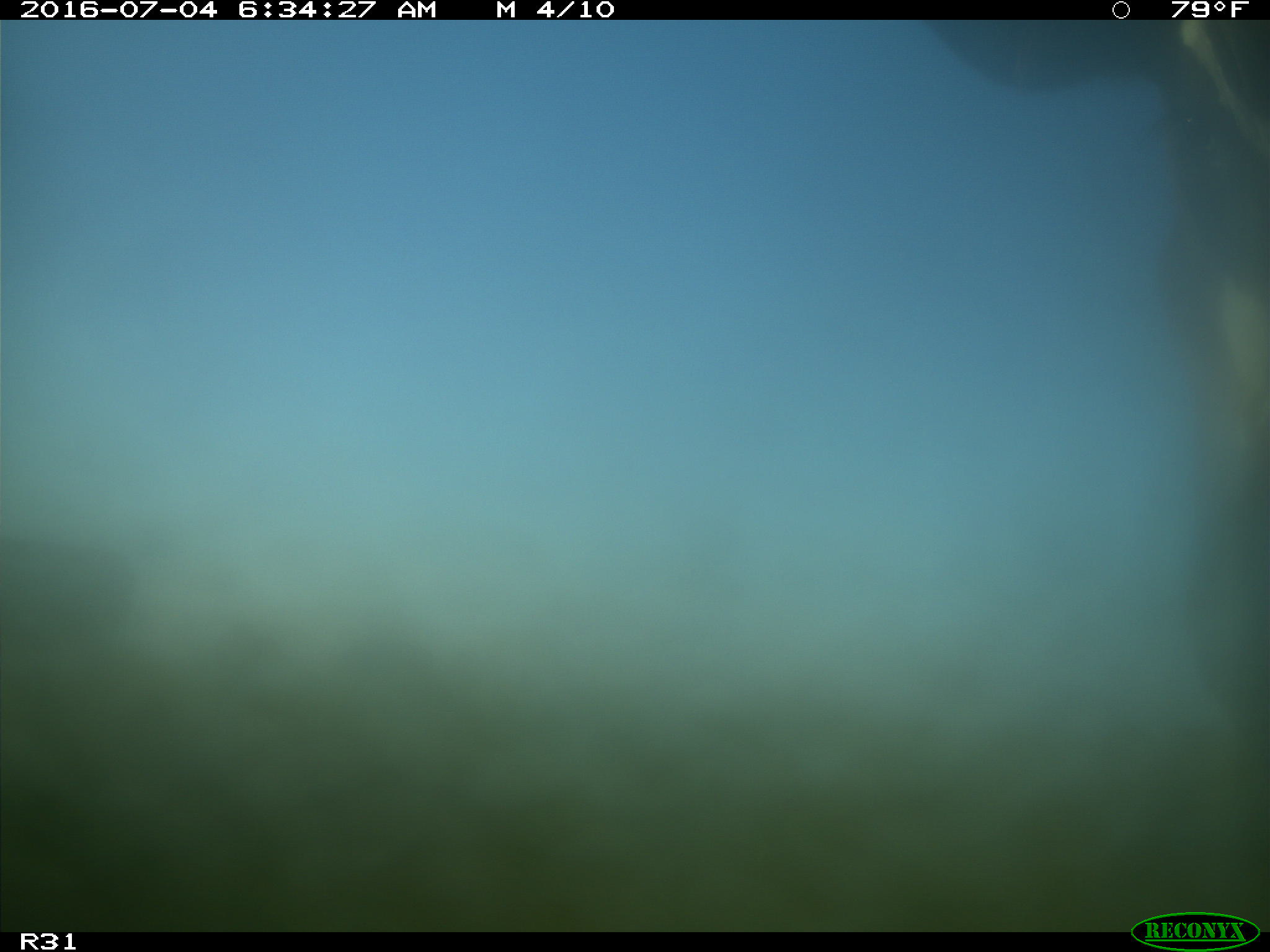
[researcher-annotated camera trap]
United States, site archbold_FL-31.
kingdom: Animalia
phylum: Chordata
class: Mammalia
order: Artiodactyla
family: Bovidae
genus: Bos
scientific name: Bos taurus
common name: domestic cow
Bos taurus (domestic cow).